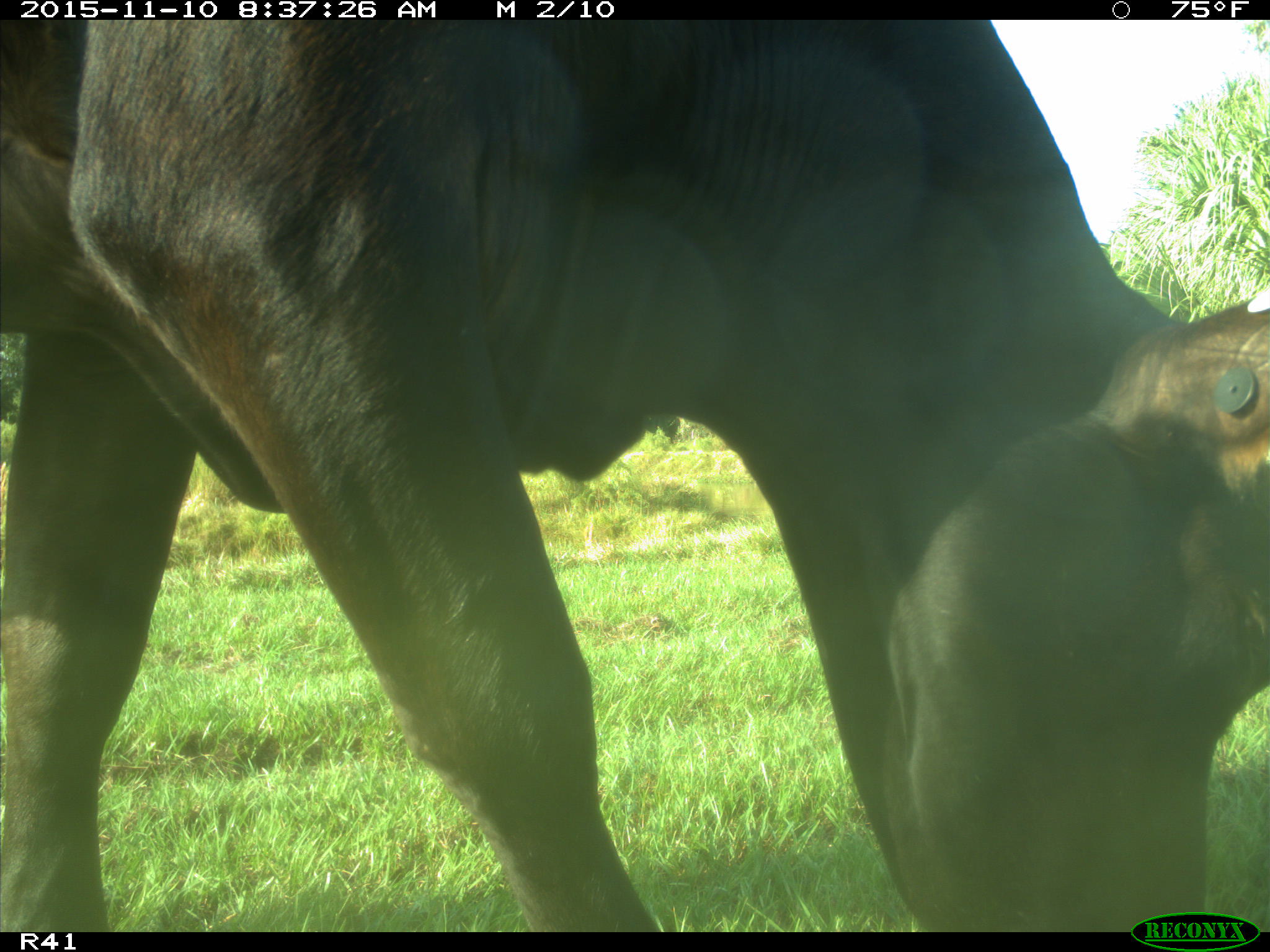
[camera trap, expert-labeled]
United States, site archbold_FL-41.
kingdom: Animalia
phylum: Chordata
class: Mammalia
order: Artiodactyla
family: Bovidae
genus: Bos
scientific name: Bos taurus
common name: domestic cow